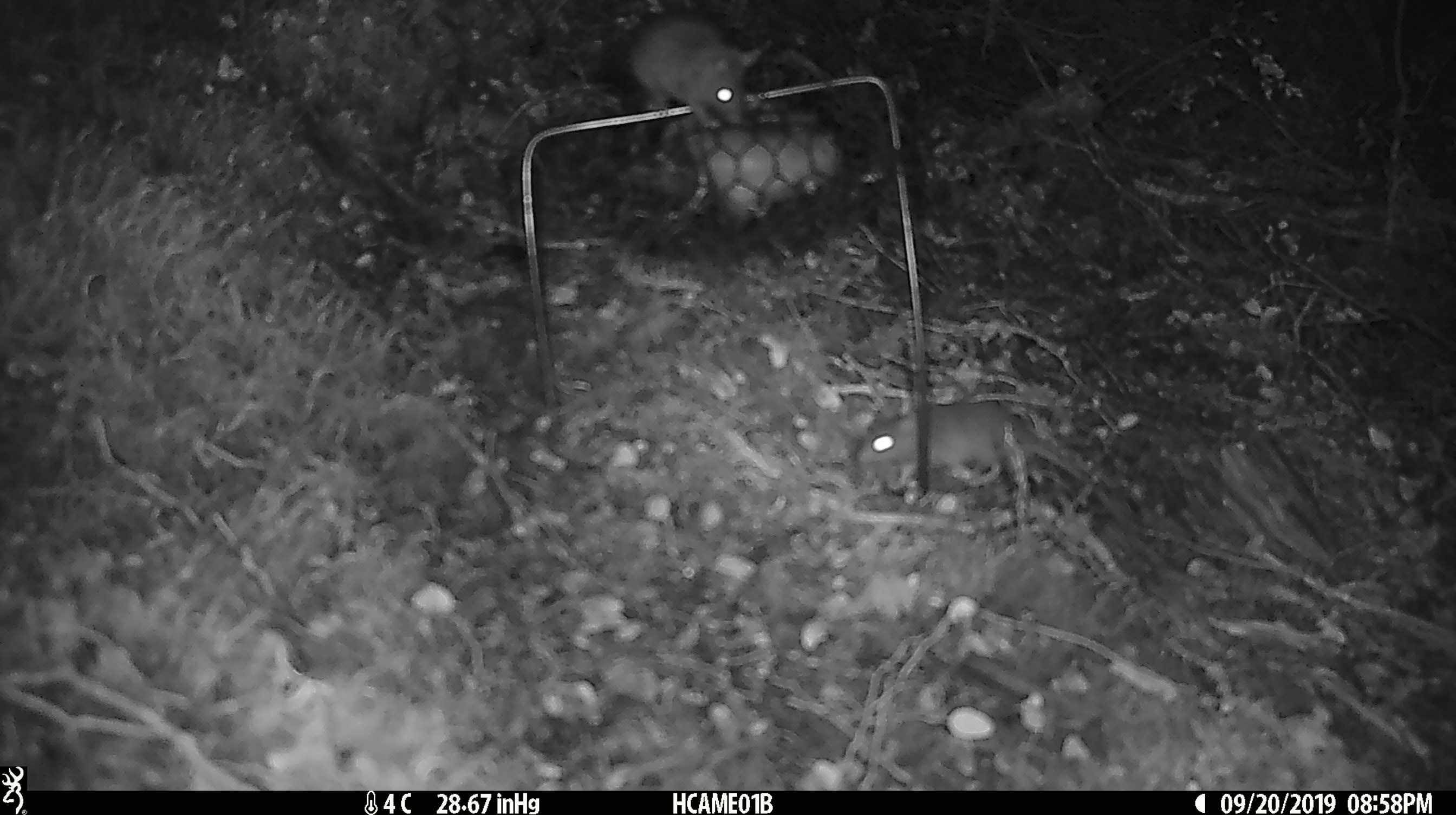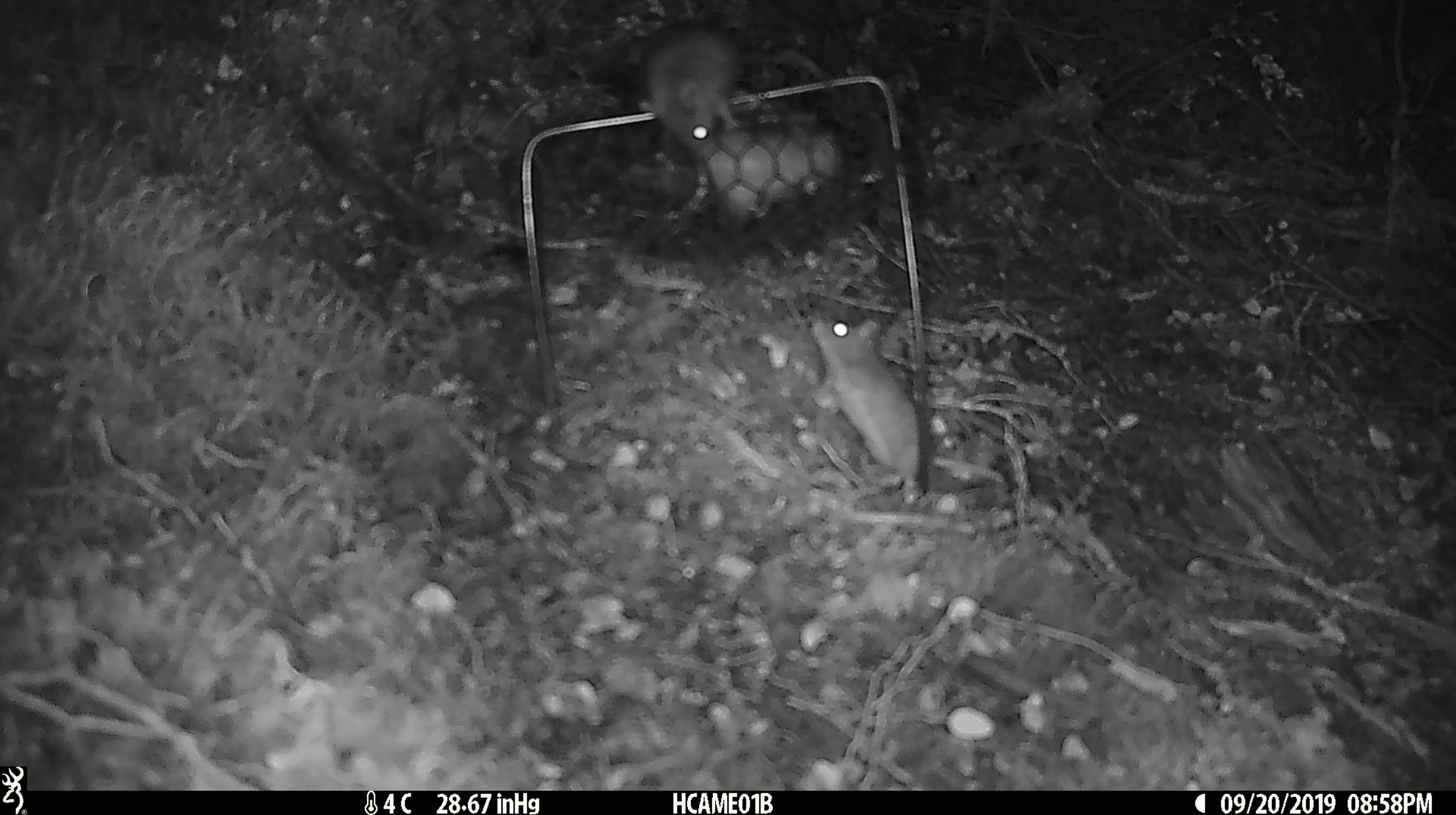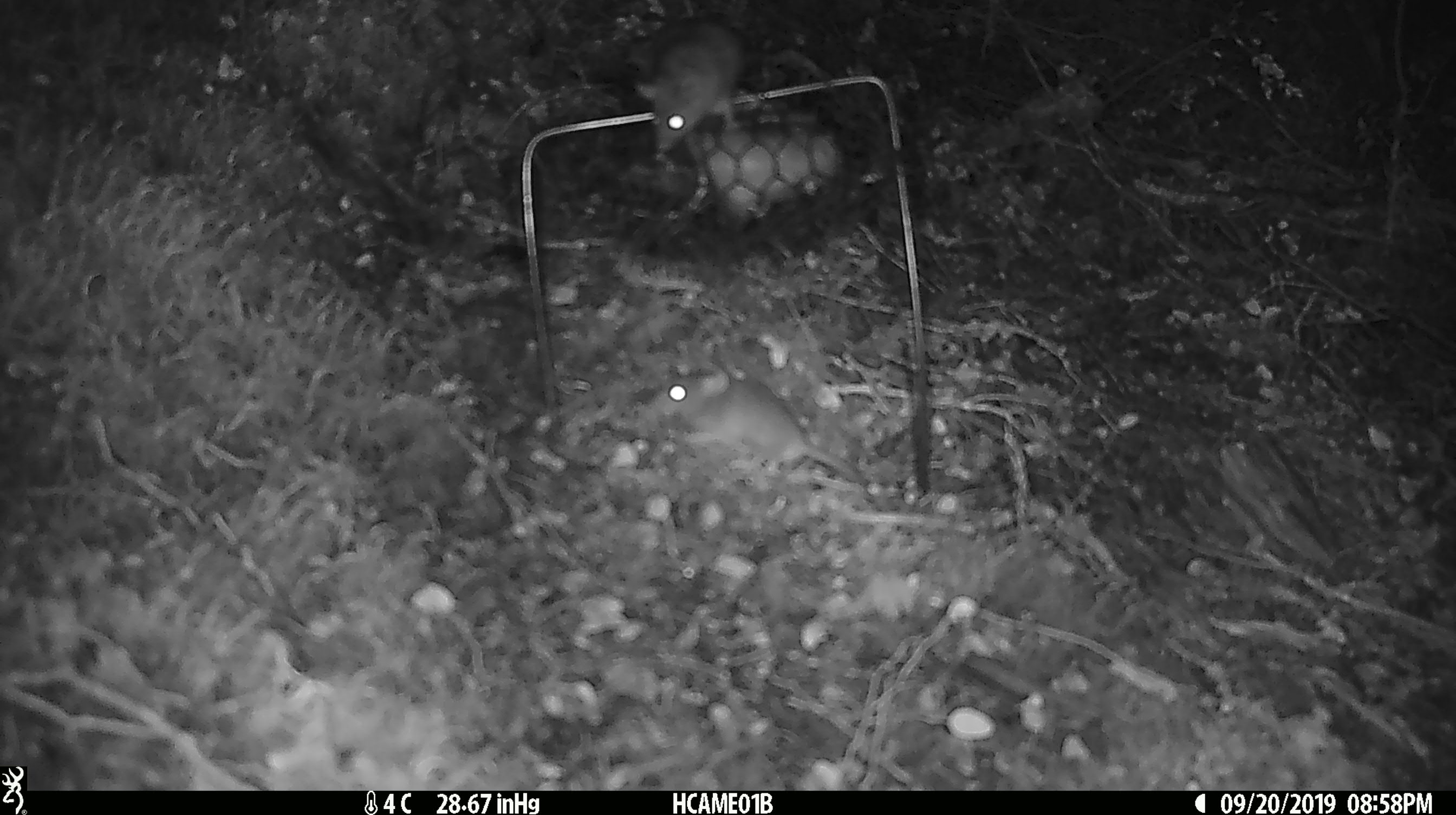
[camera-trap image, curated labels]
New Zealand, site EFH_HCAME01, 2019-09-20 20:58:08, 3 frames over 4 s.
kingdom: Animalia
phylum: Chordata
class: Mammalia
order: Rodentia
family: Muridae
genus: Mus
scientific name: Mus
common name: mouse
Mouse (Mus).